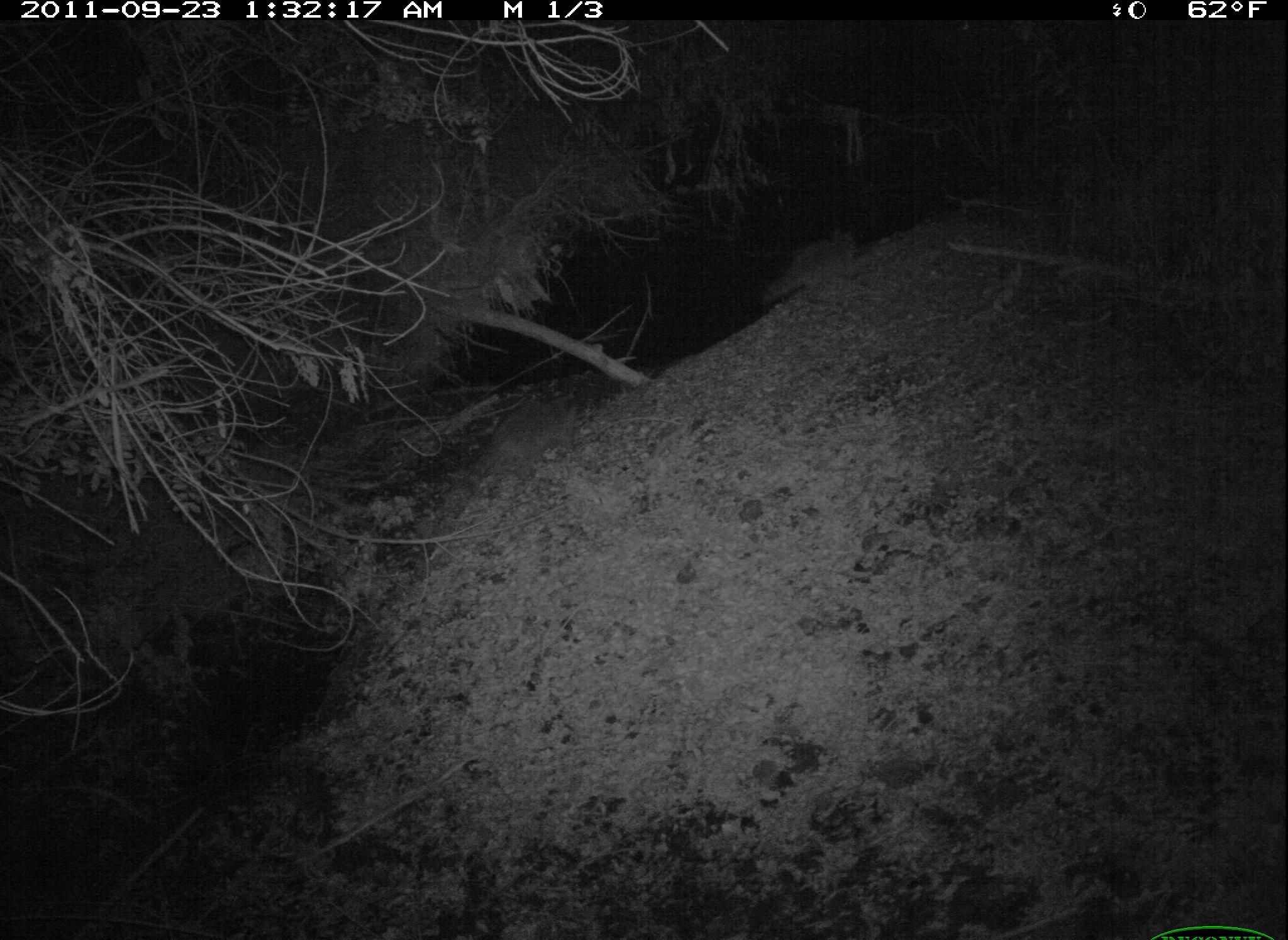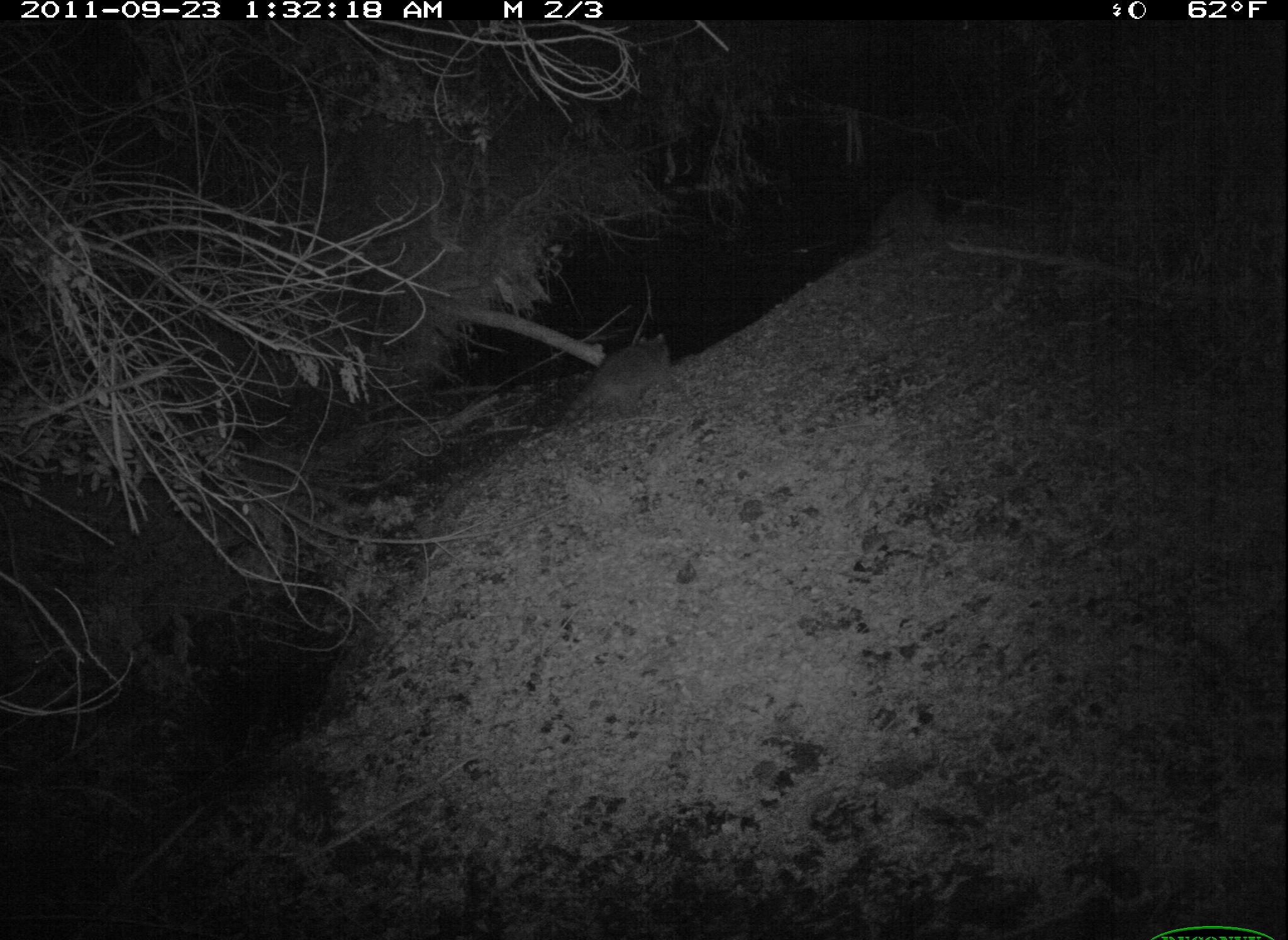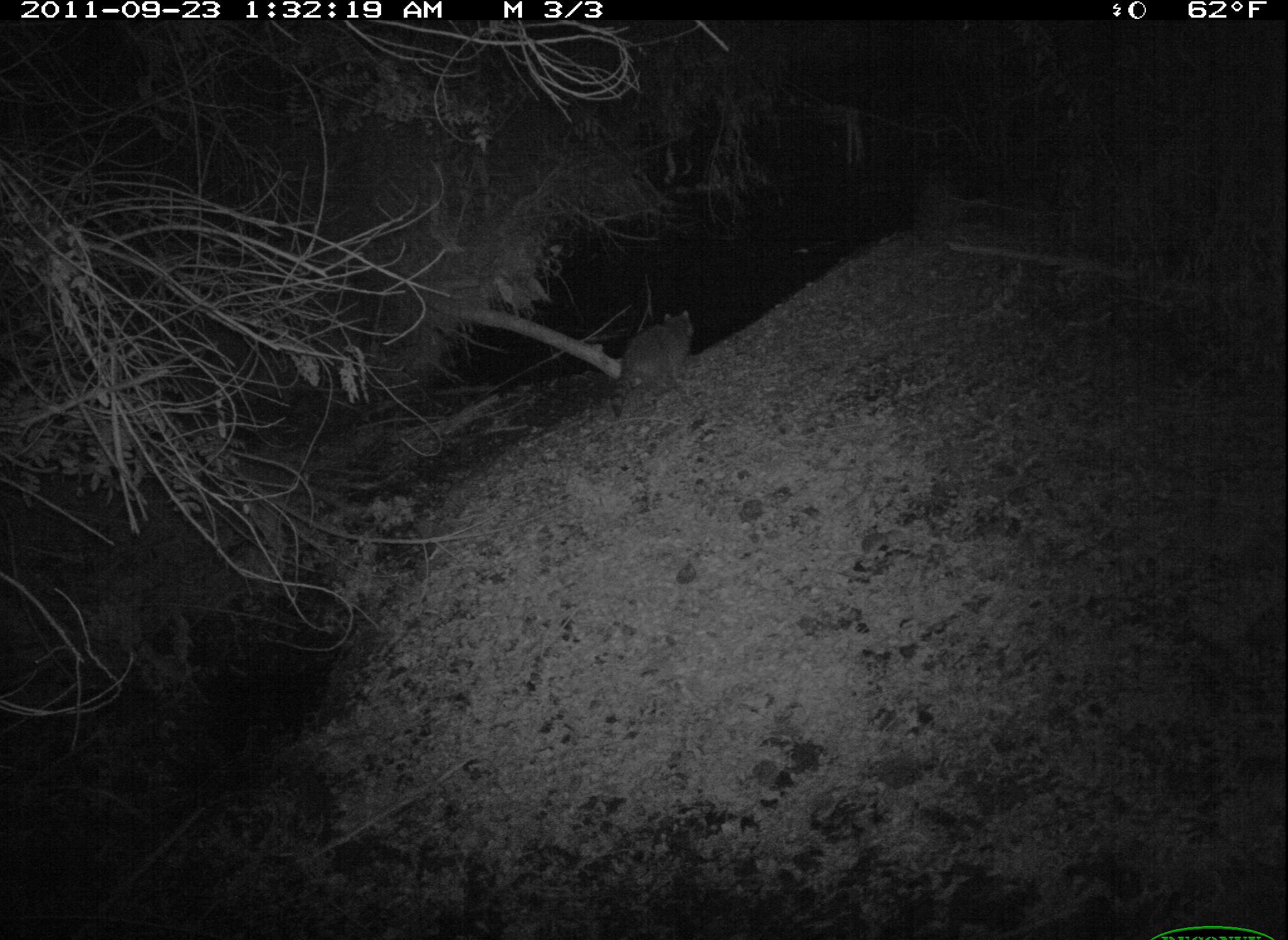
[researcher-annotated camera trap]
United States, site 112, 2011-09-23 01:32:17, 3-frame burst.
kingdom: Animalia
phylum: Chordata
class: Mammalia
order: Carnivora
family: Procyonidae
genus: Procyon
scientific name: Procyon lotor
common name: raccoon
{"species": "raccoon (Procyon lotor)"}